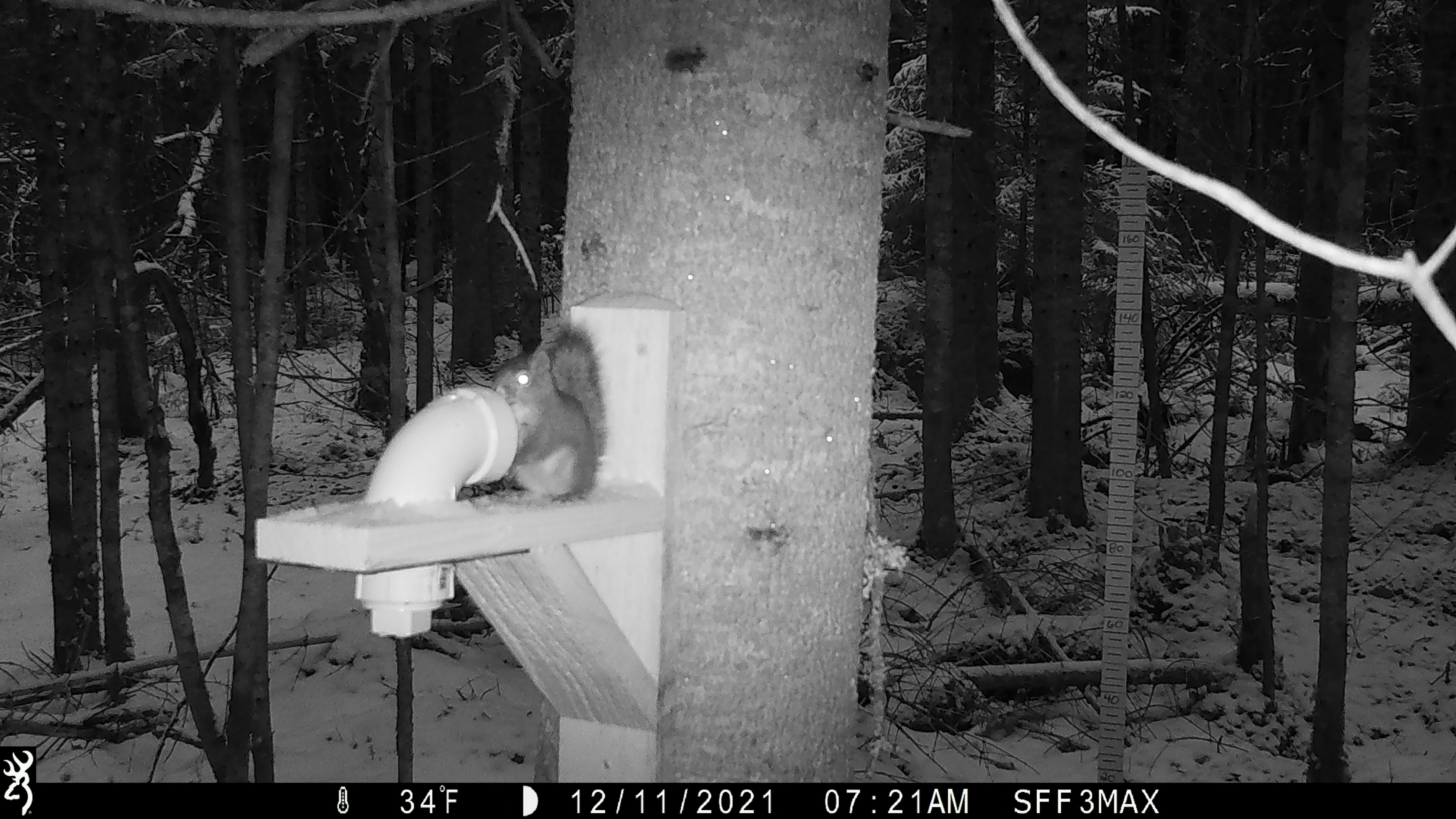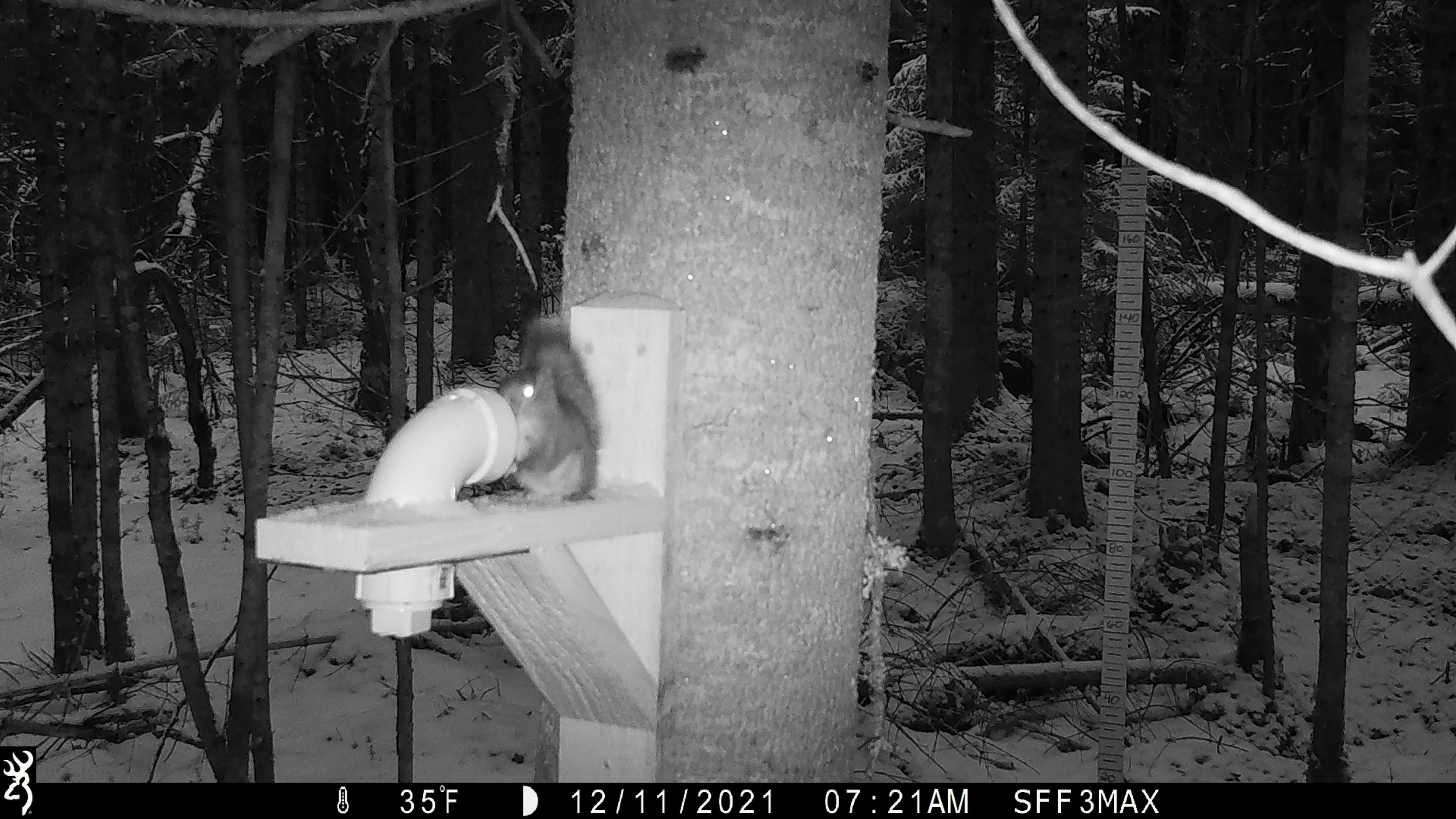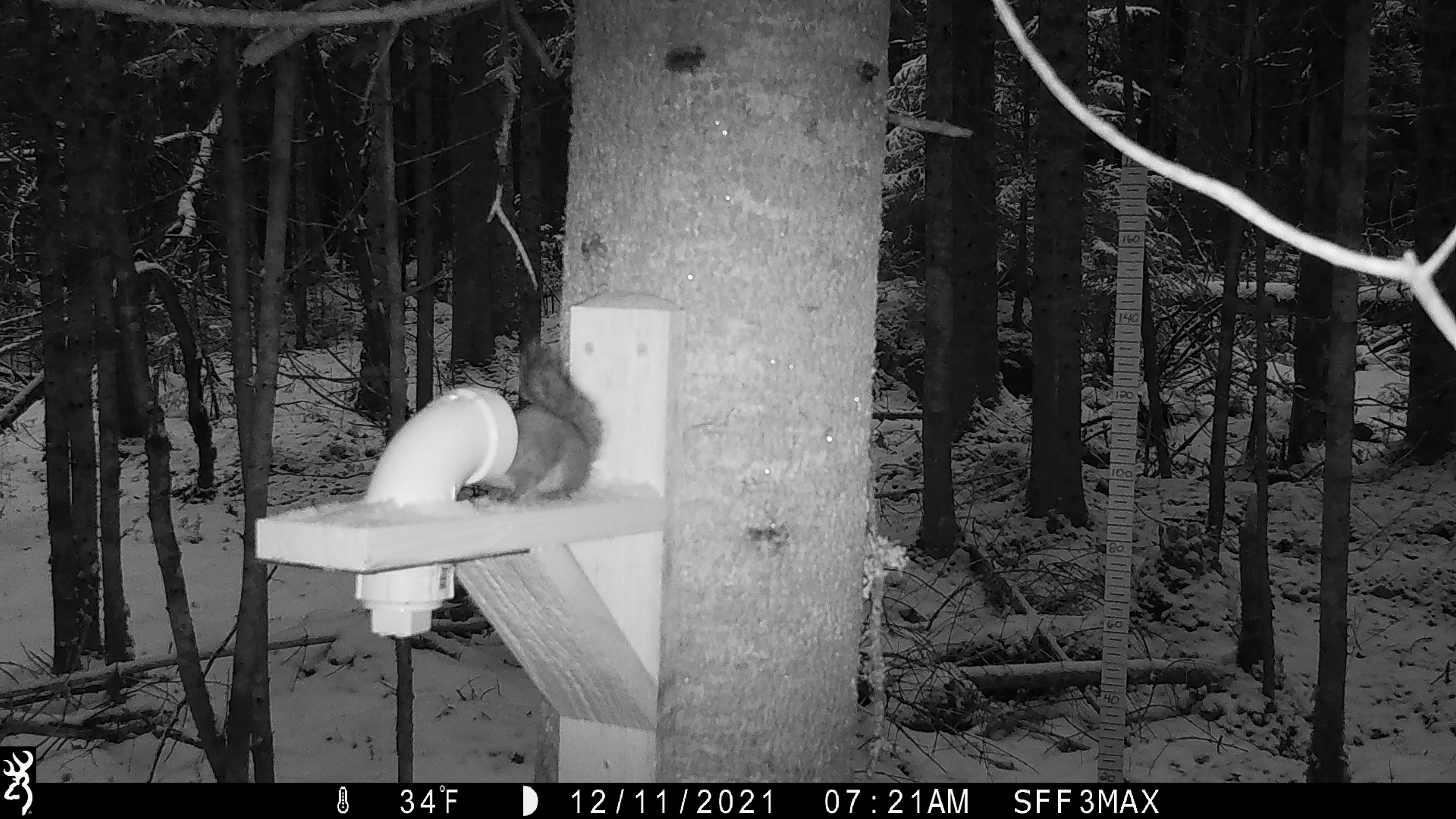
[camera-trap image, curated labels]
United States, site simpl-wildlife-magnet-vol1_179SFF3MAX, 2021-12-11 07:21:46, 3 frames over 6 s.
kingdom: Animalia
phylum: Chordata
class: Mammalia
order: Rodentia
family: Sciuridae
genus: Tamiasciurus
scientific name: Tamiasciurus hudsonicus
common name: red squirrel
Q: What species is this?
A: Red squirrel (Tamiasciurus hudsonicus).